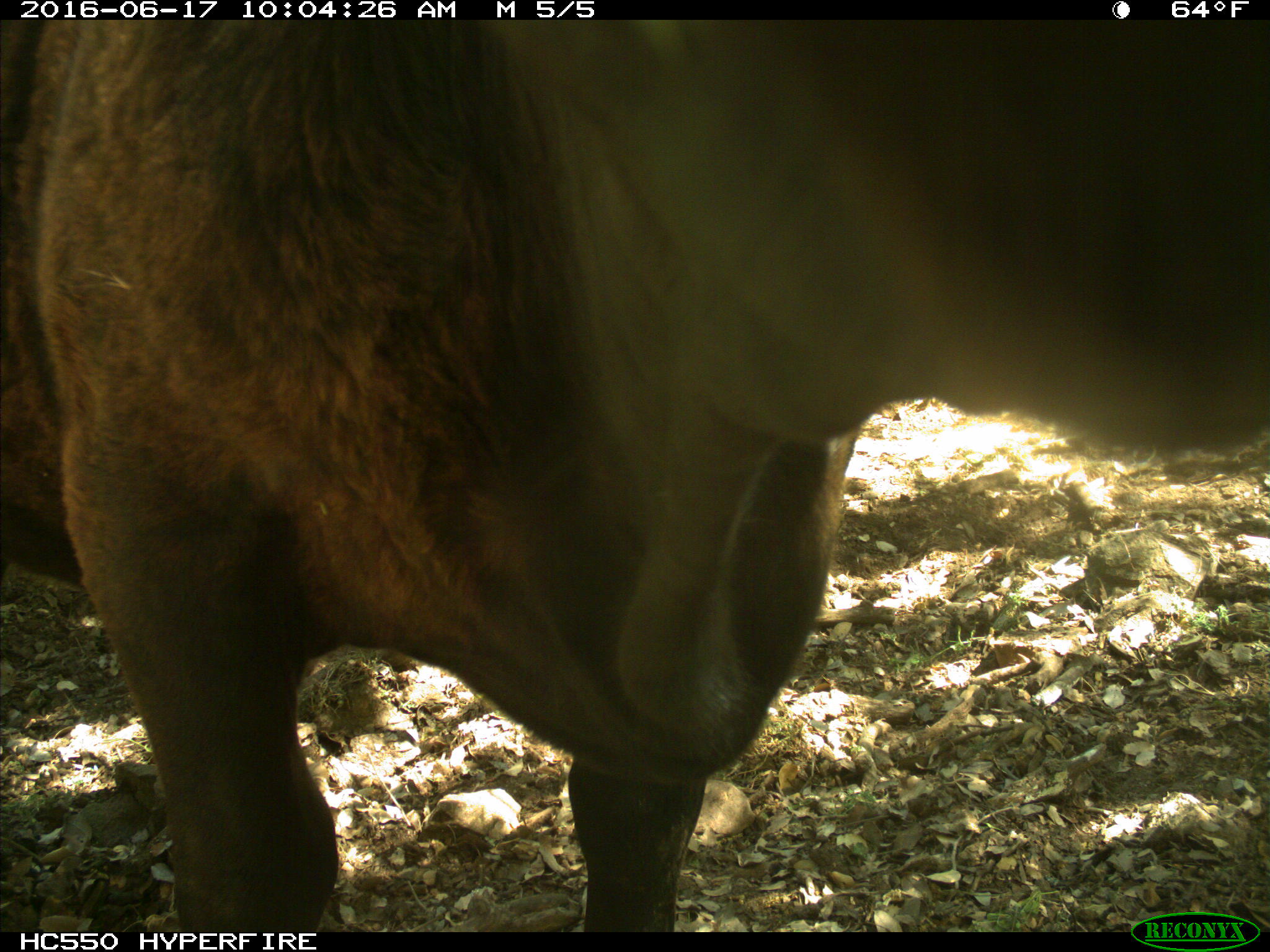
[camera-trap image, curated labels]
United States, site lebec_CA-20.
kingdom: Animalia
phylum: Chordata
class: Mammalia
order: Artiodactyla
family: Bovidae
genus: Bos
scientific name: Bos taurus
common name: domestic cow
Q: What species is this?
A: Bos taurus (domestic cow).